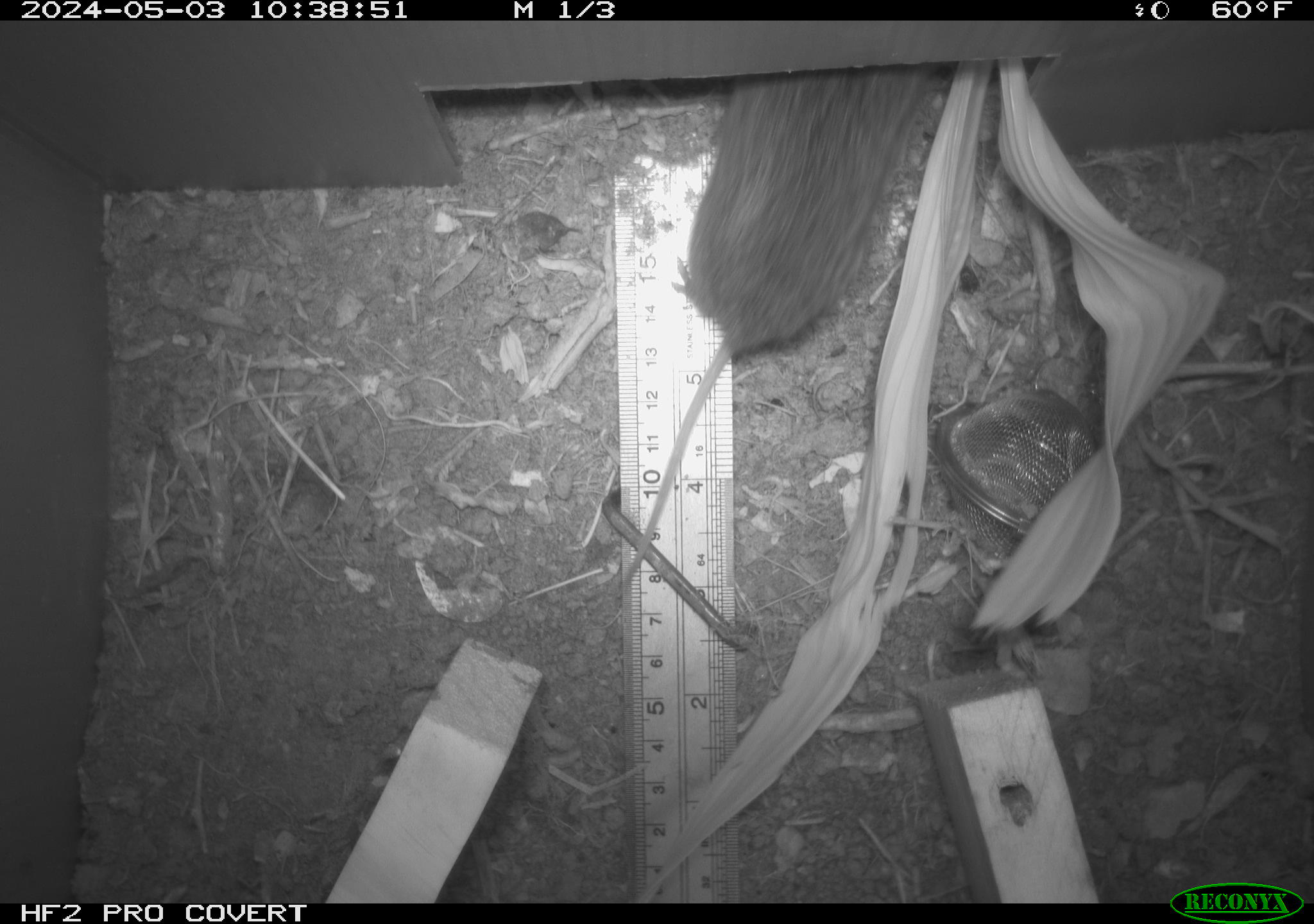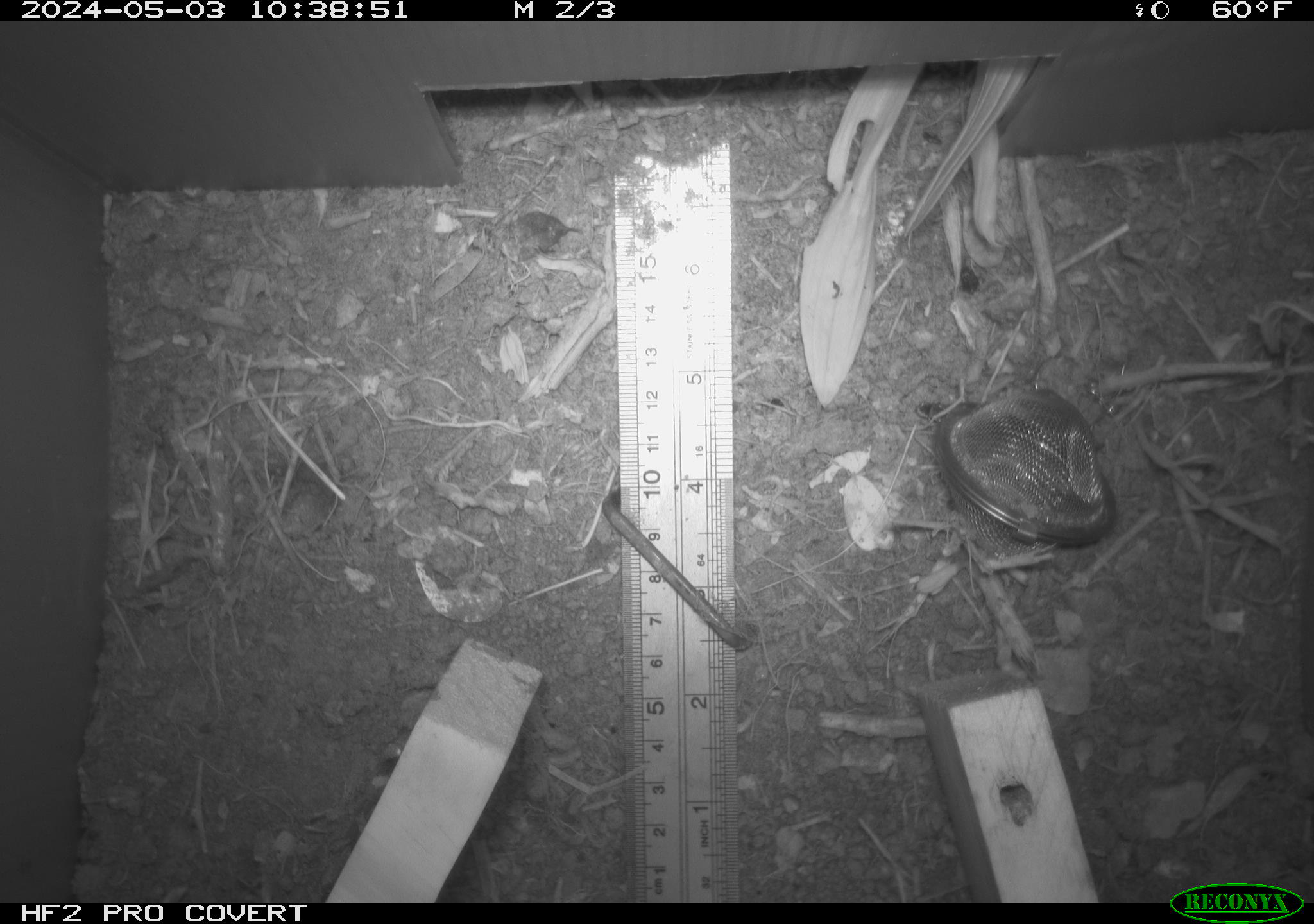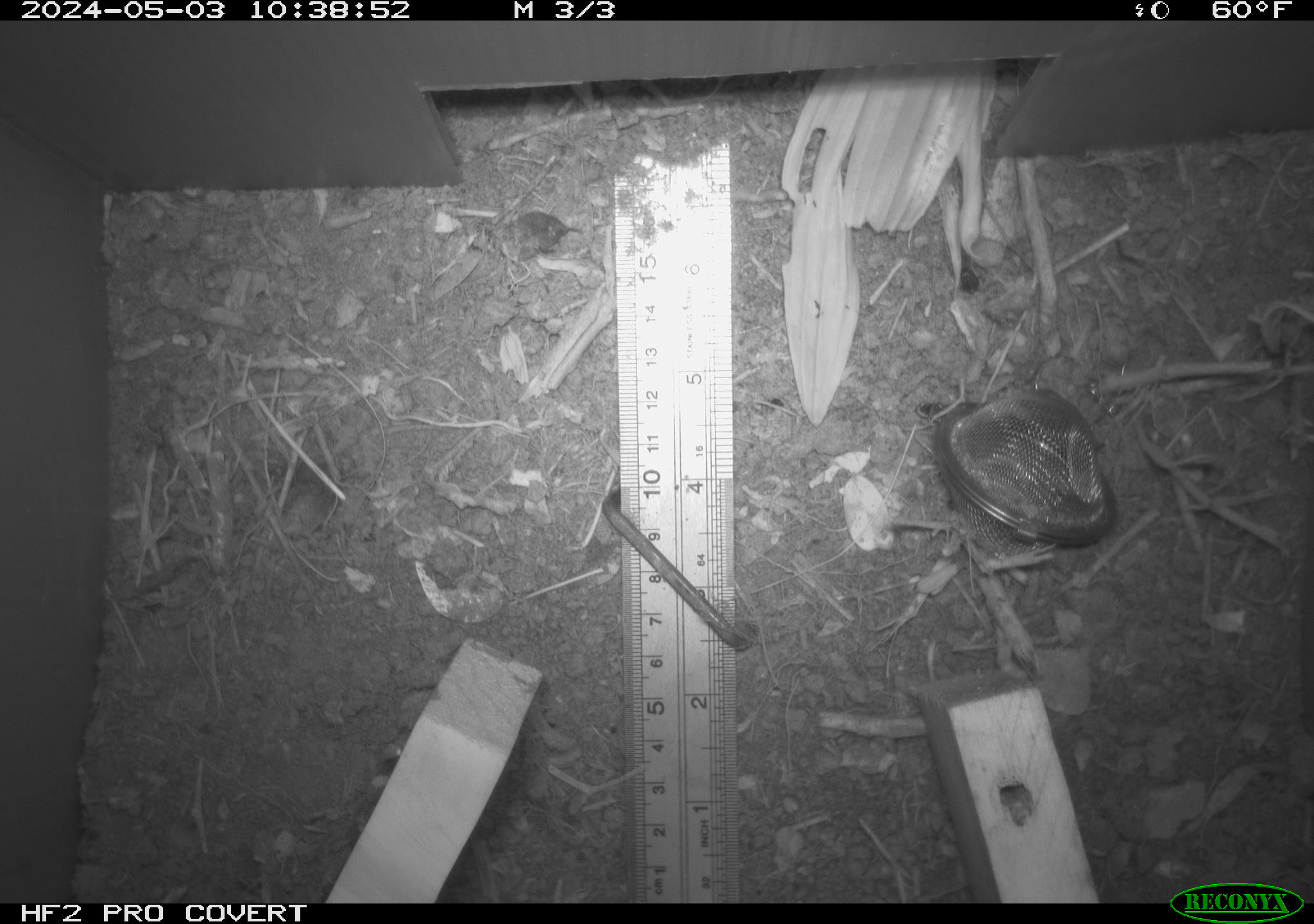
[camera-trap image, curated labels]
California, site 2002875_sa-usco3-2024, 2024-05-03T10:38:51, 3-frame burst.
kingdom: Animalia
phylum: Chordata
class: Mammalia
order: Rodentia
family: Cricetidae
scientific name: Arvicolinae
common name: voles, lemmings, and muskrats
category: arvicolinae subfamily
Arvicolinae subfamily (voles, lemmings, and muskrats) (Arvicolinae).